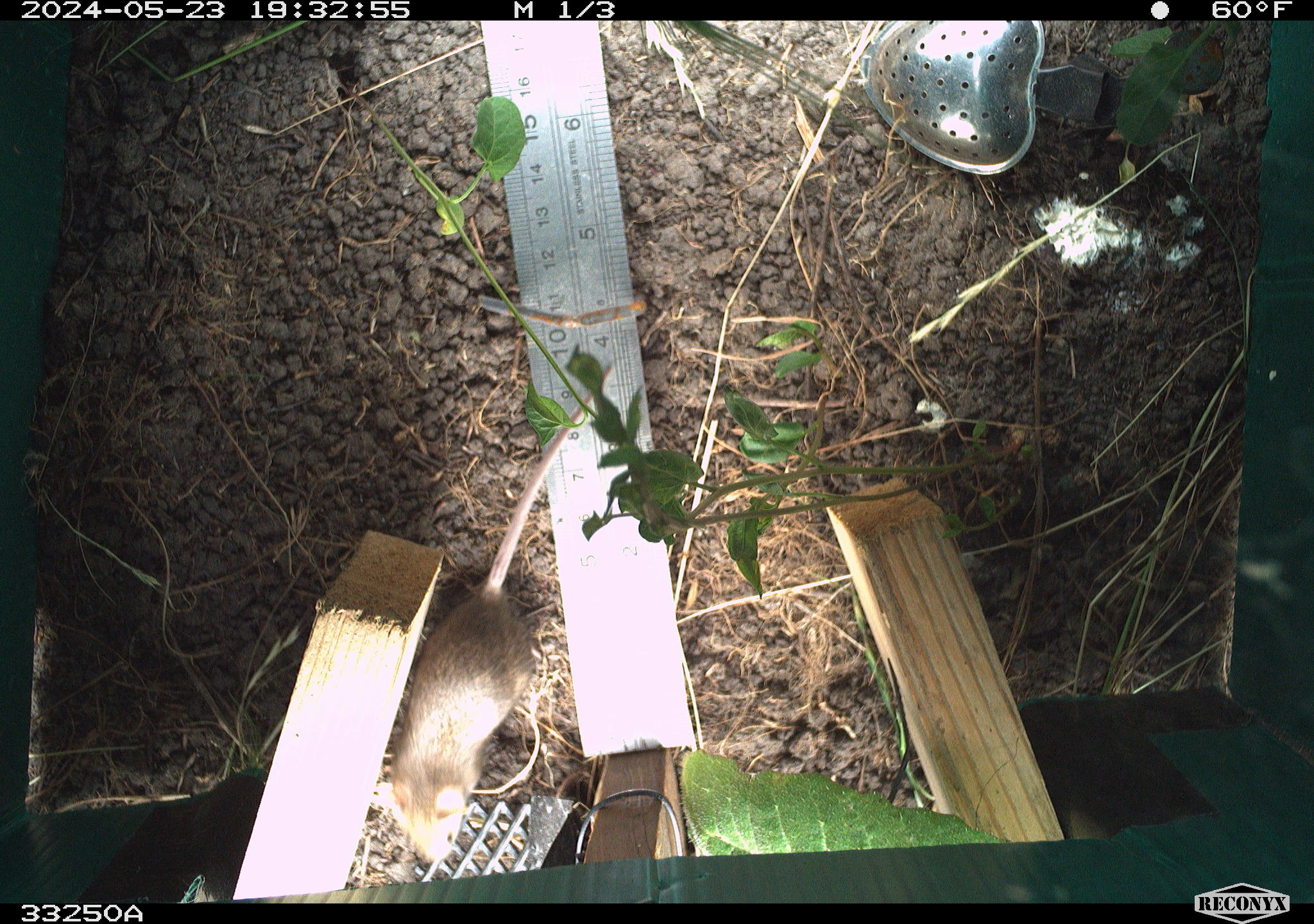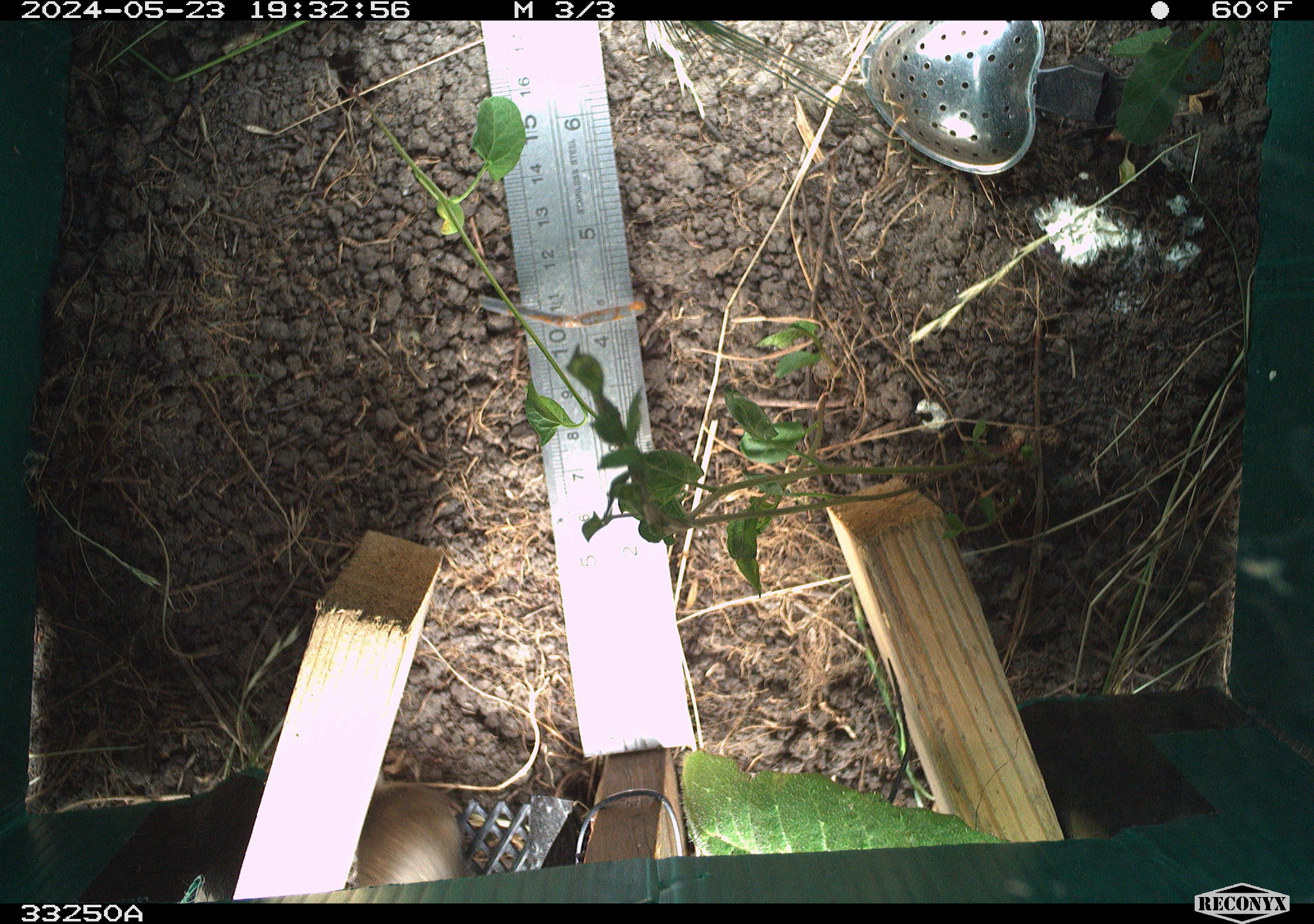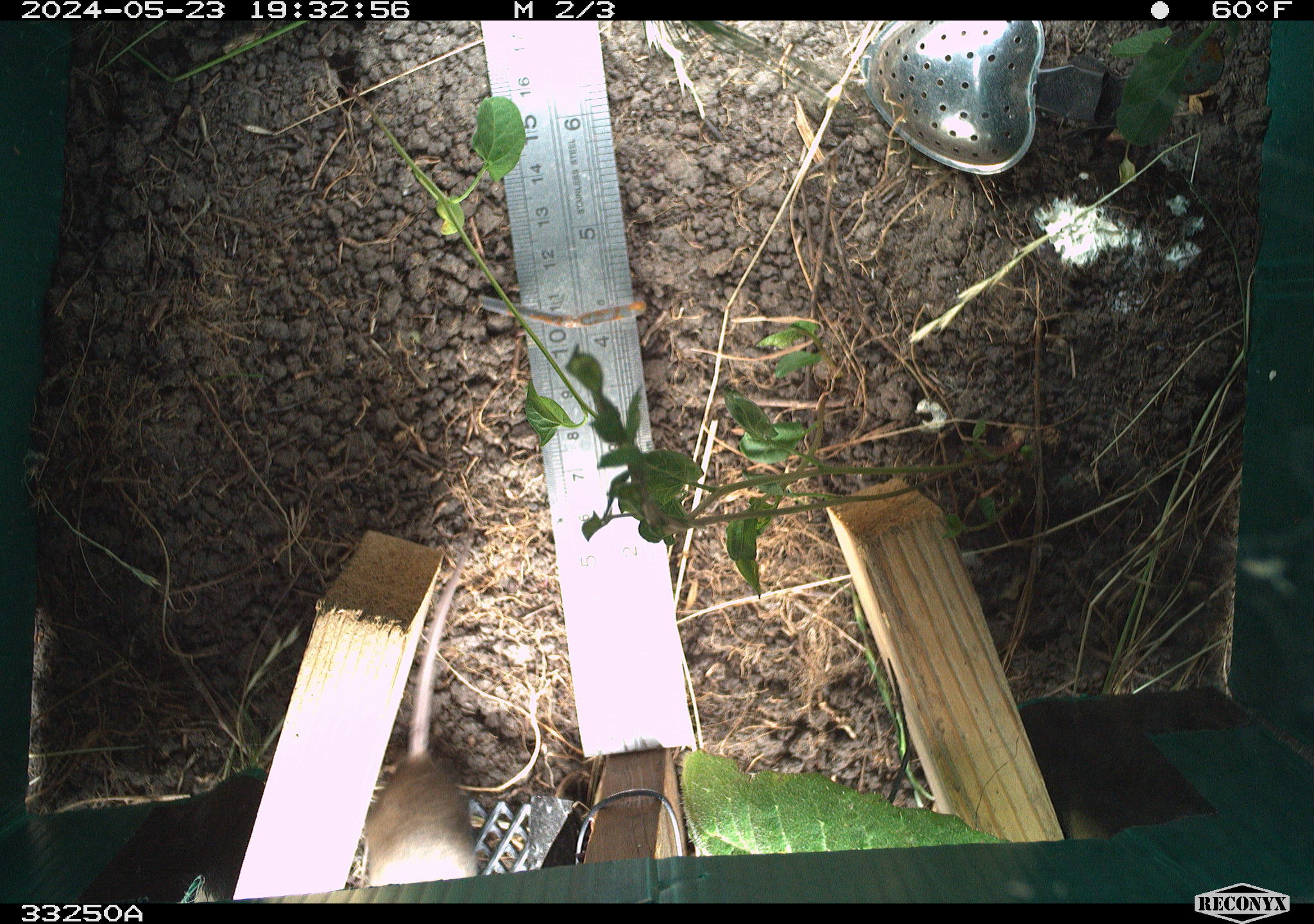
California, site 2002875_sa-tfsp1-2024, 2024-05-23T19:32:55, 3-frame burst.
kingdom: Animalia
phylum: Chordata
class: Mammalia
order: Rodentia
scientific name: Rodentia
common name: mouse species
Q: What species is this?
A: Mouse species (Rodentia).